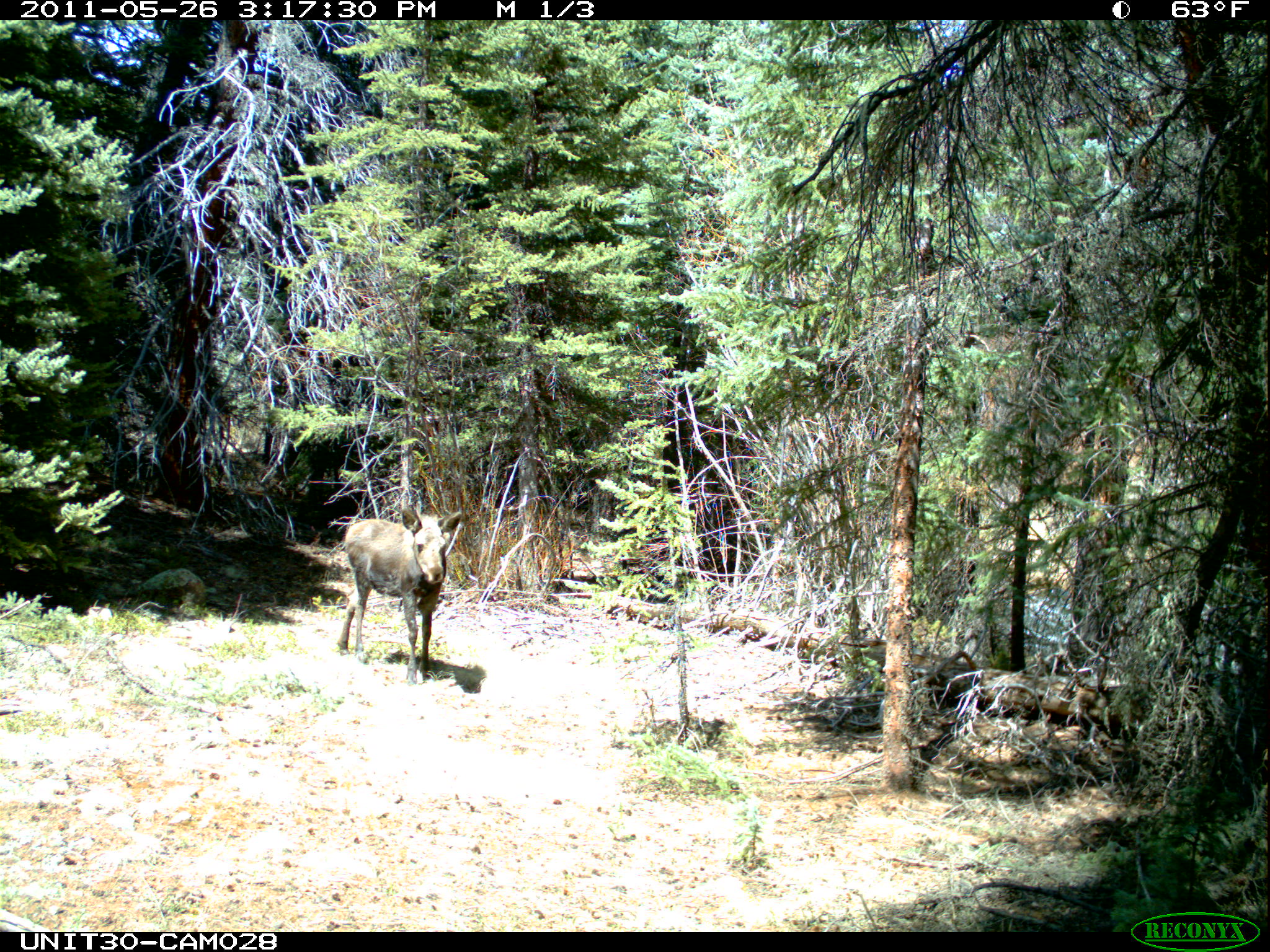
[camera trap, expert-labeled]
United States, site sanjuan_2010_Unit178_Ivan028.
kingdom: Animalia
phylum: Chordata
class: Mammalia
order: Artiodactyla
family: Cervidae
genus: Alces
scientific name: Alces alces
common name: moose